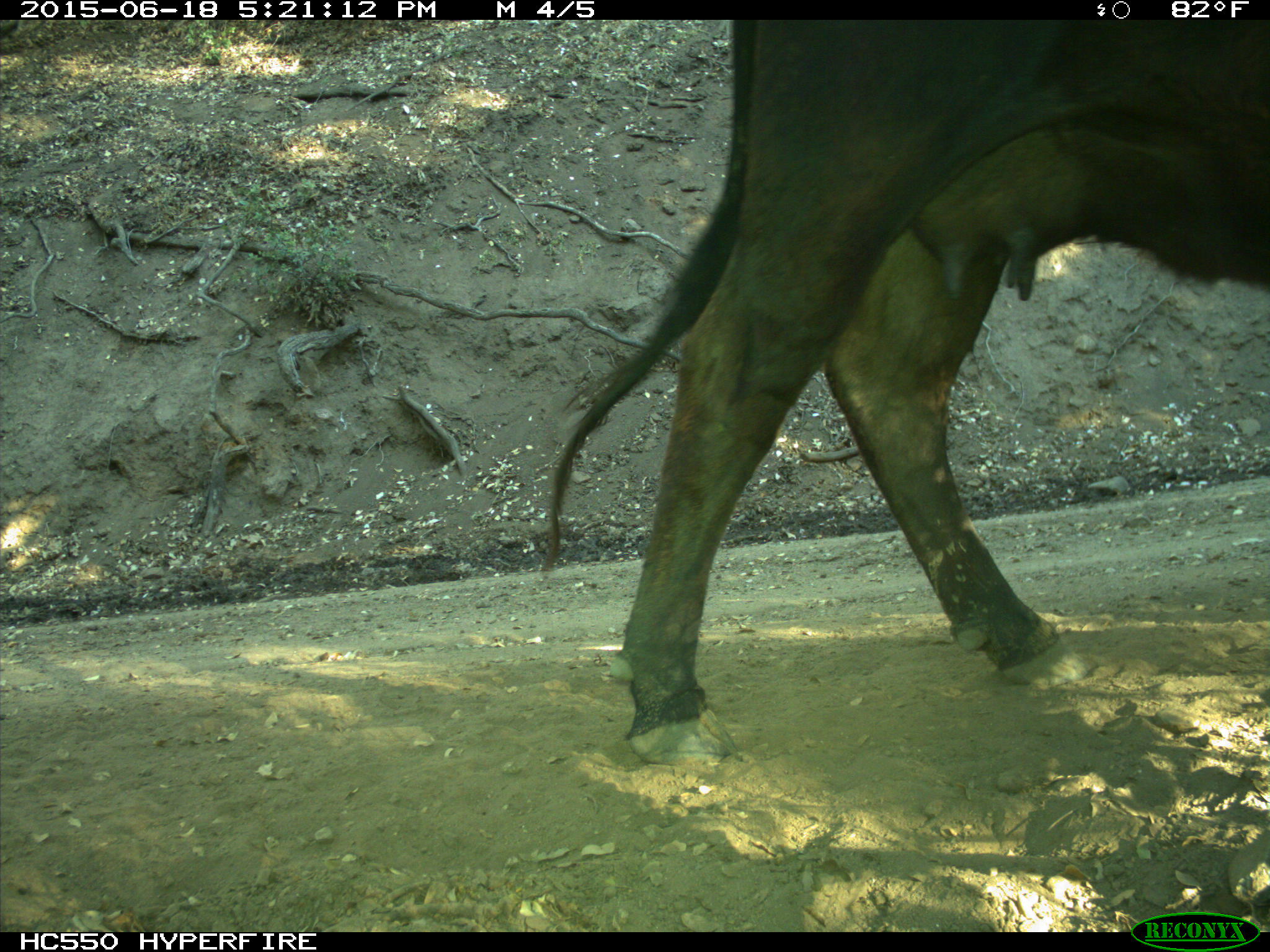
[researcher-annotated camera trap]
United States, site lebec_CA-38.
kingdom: Animalia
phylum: Chordata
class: Mammalia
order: Artiodactyla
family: Bovidae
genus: Bos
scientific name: Bos taurus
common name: domestic cow